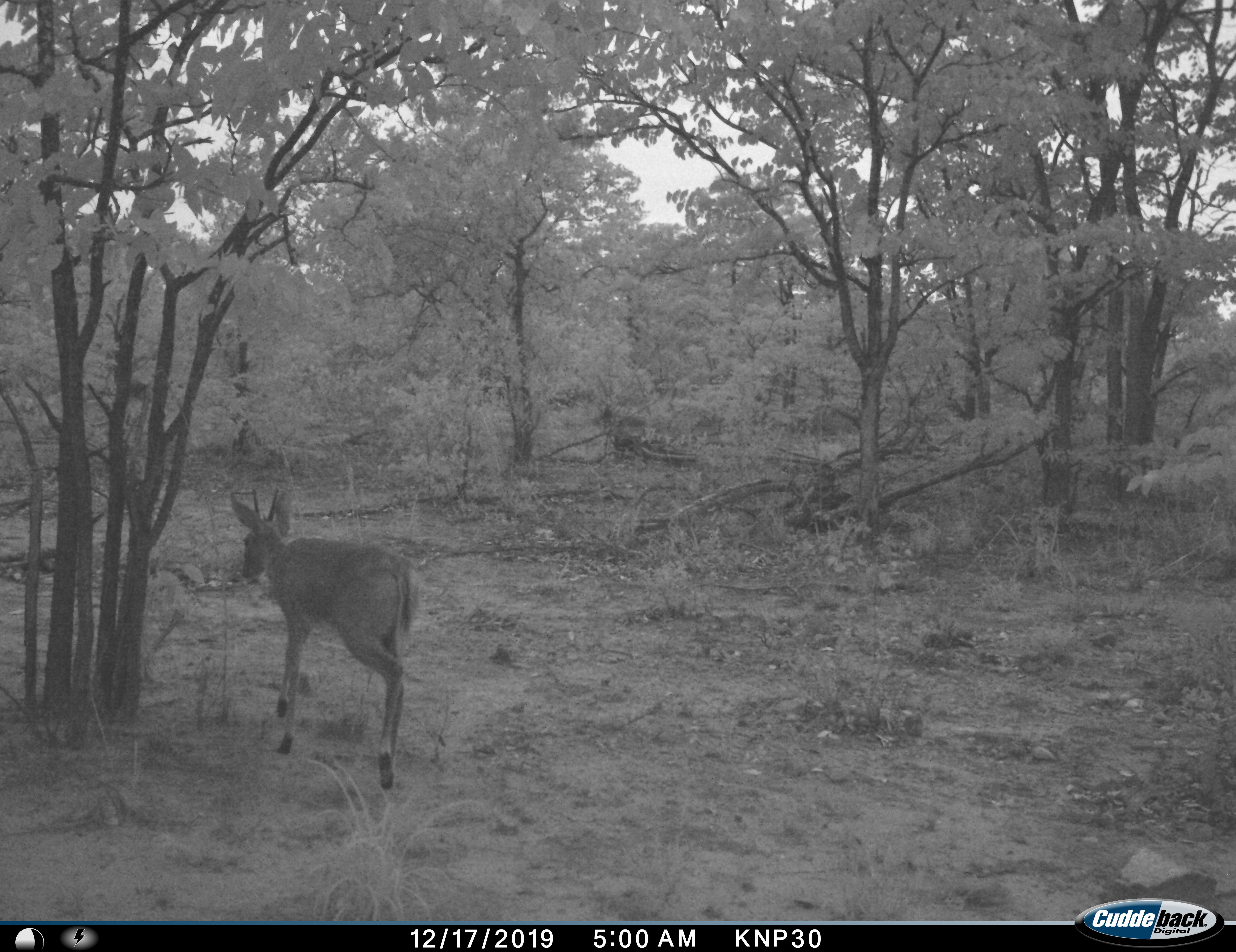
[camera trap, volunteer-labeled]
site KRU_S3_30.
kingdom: Animalia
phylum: Chordata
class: Mammalia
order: Artiodactyla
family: Bovidae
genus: Sylvicapra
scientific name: Sylvicapra grimmia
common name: common duiker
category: duikercommongrey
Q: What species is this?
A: Duikercommongrey (common duiker) (Sylvicapra grimmia).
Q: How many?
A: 1.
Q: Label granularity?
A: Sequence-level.